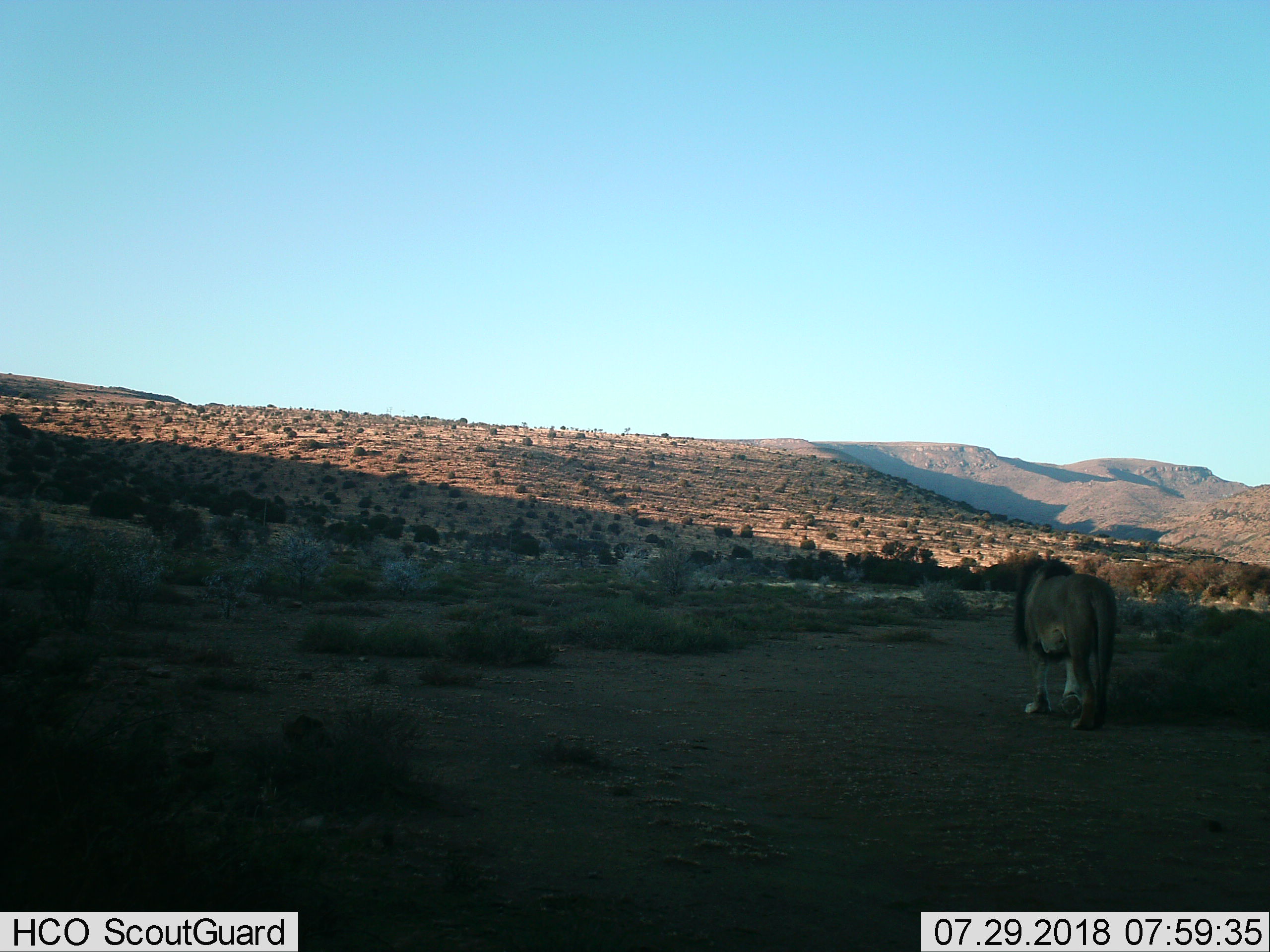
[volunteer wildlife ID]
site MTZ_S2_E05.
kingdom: Animalia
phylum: Chordata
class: Mammalia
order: Carnivora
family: Felidae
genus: Panthera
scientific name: Panthera leo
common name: lion male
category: lionmale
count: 1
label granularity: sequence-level